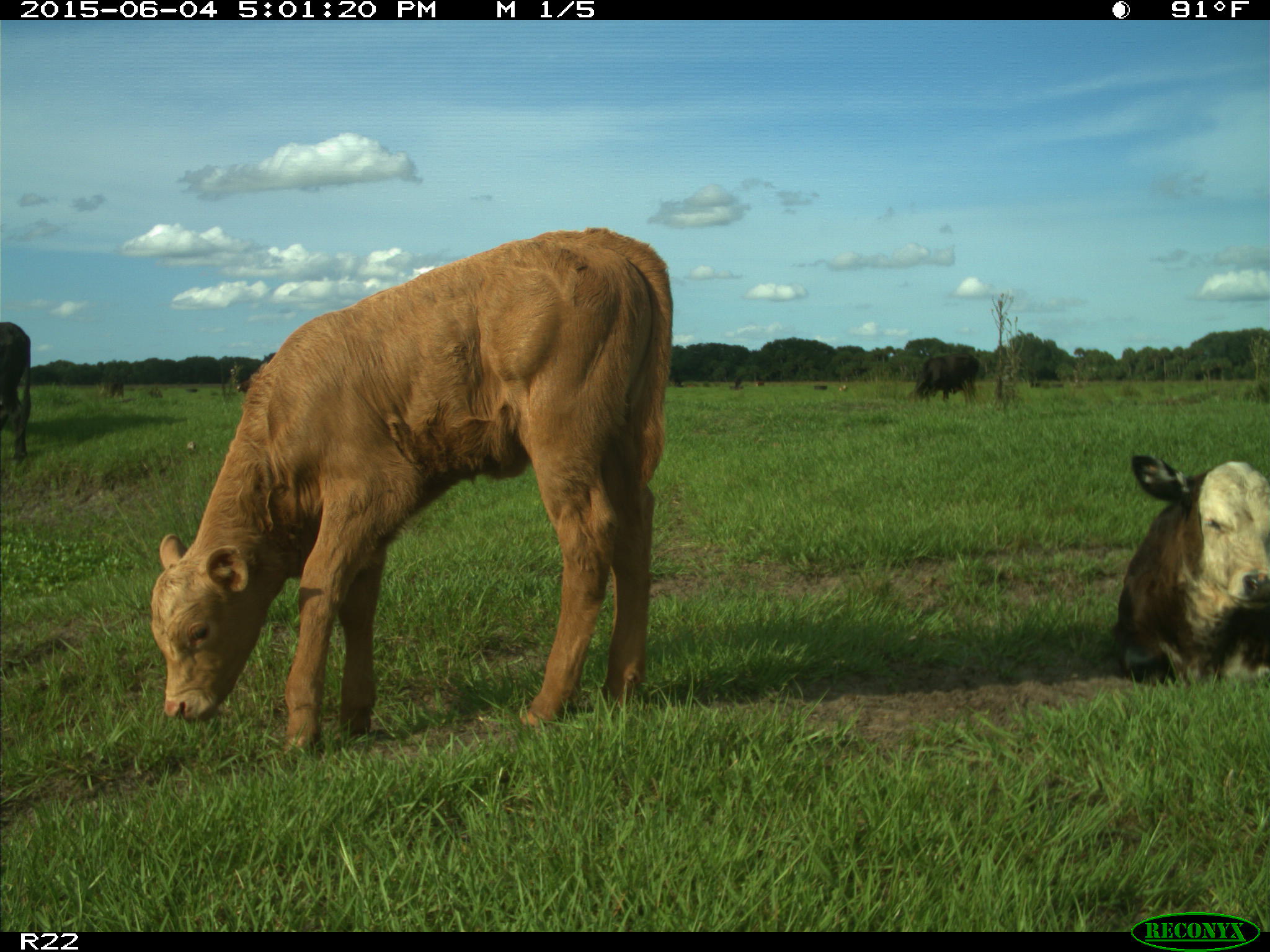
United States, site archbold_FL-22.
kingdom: Animalia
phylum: Chordata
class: Mammalia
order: Artiodactyla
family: Bovidae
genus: Bos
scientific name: Bos taurus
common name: domestic cow